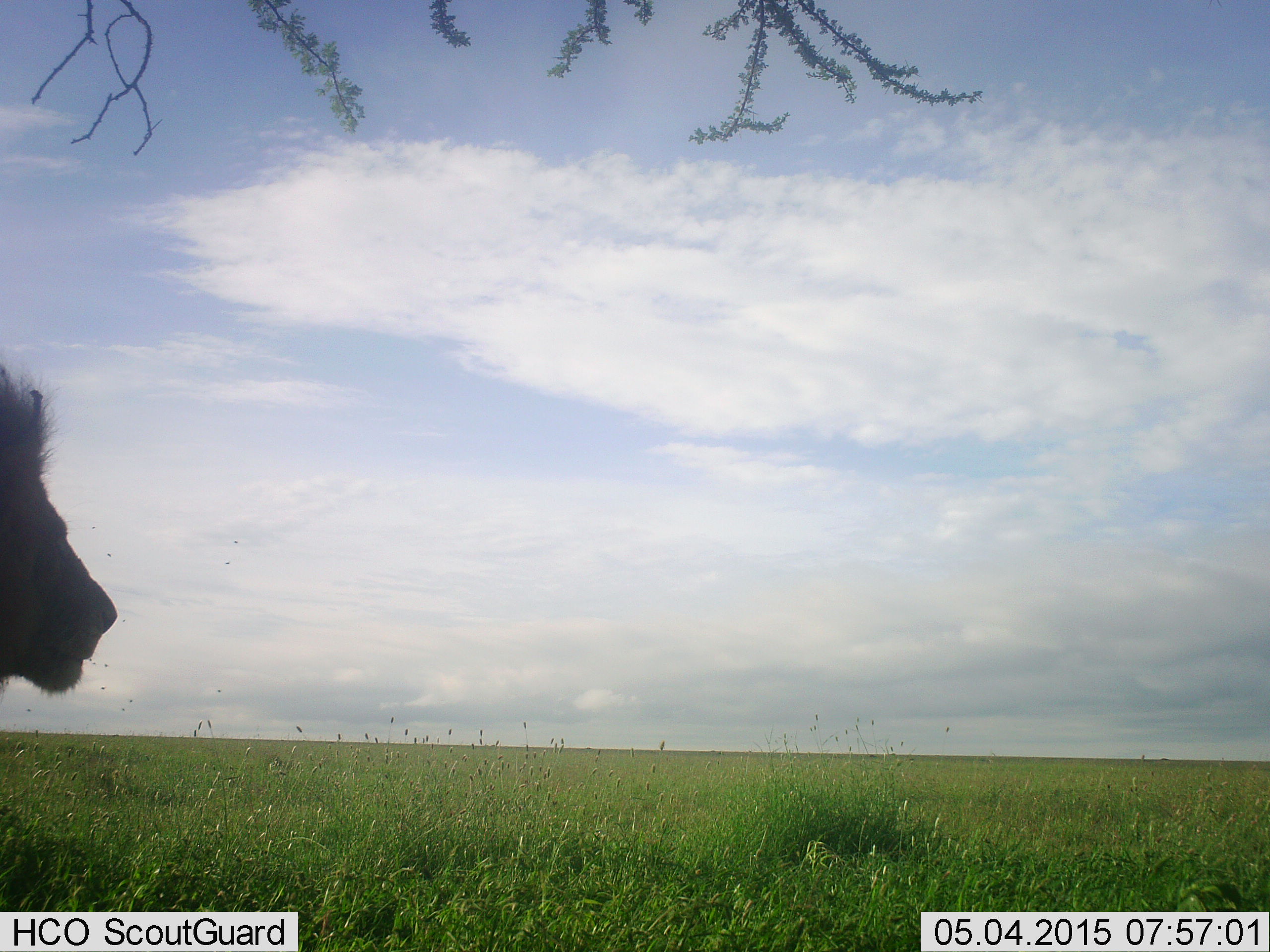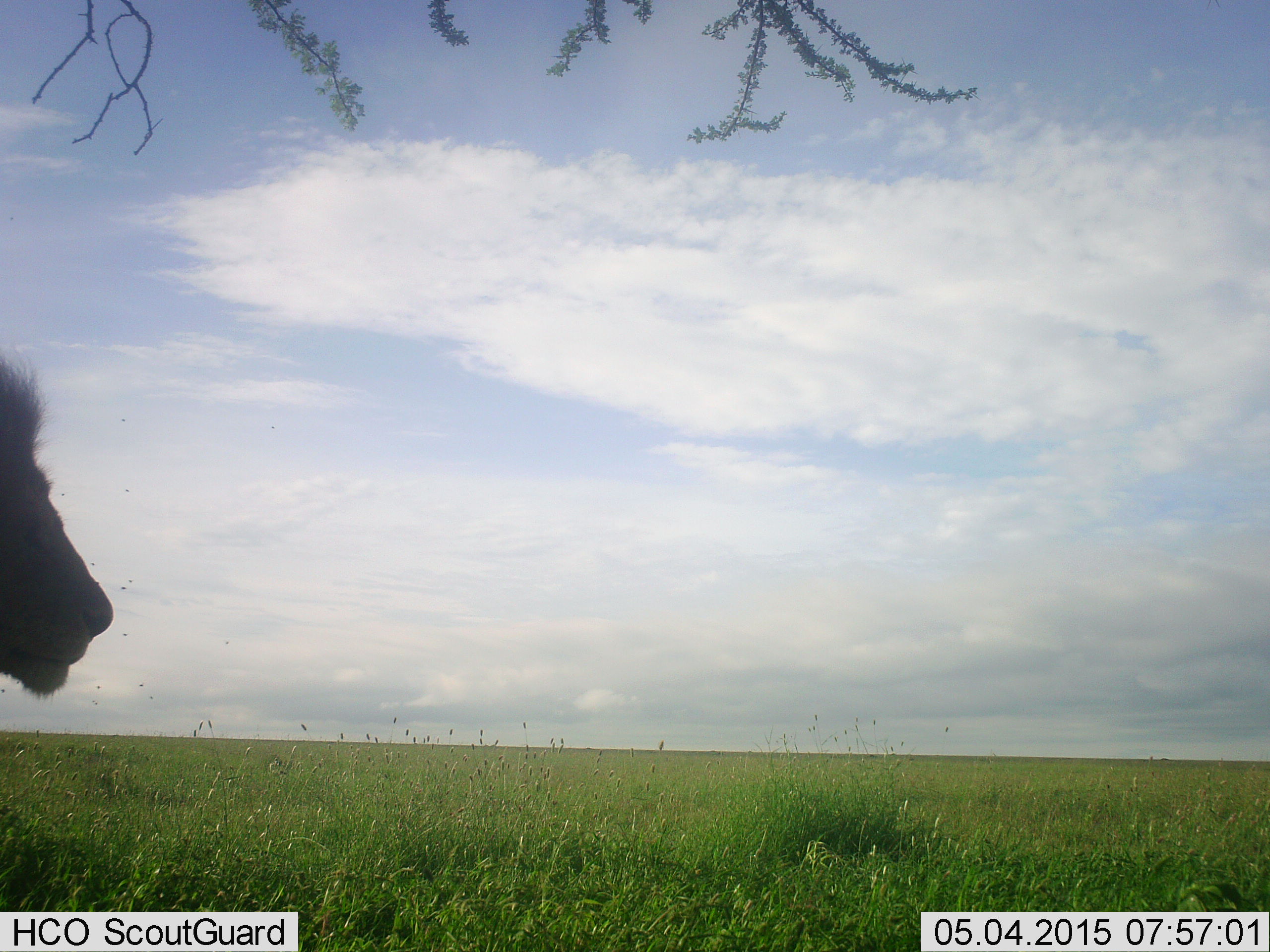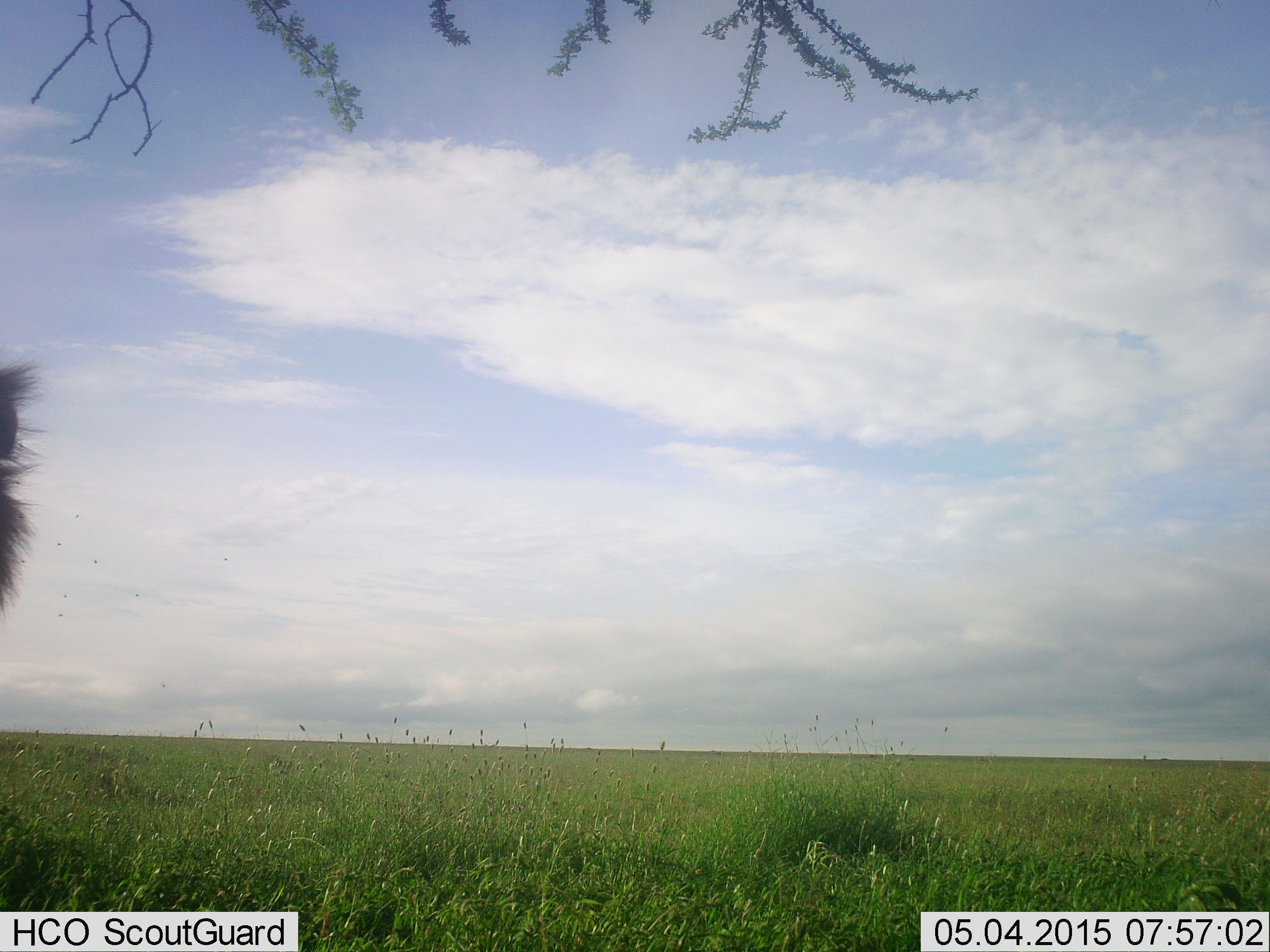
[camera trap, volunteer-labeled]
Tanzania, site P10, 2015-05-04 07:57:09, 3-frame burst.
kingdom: Animalia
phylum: Chordata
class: Mammalia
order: Carnivora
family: Felidae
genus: Panthera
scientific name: Panthera leo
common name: lion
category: lionmale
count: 1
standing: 82%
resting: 9%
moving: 9%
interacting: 9%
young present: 0%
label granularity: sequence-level